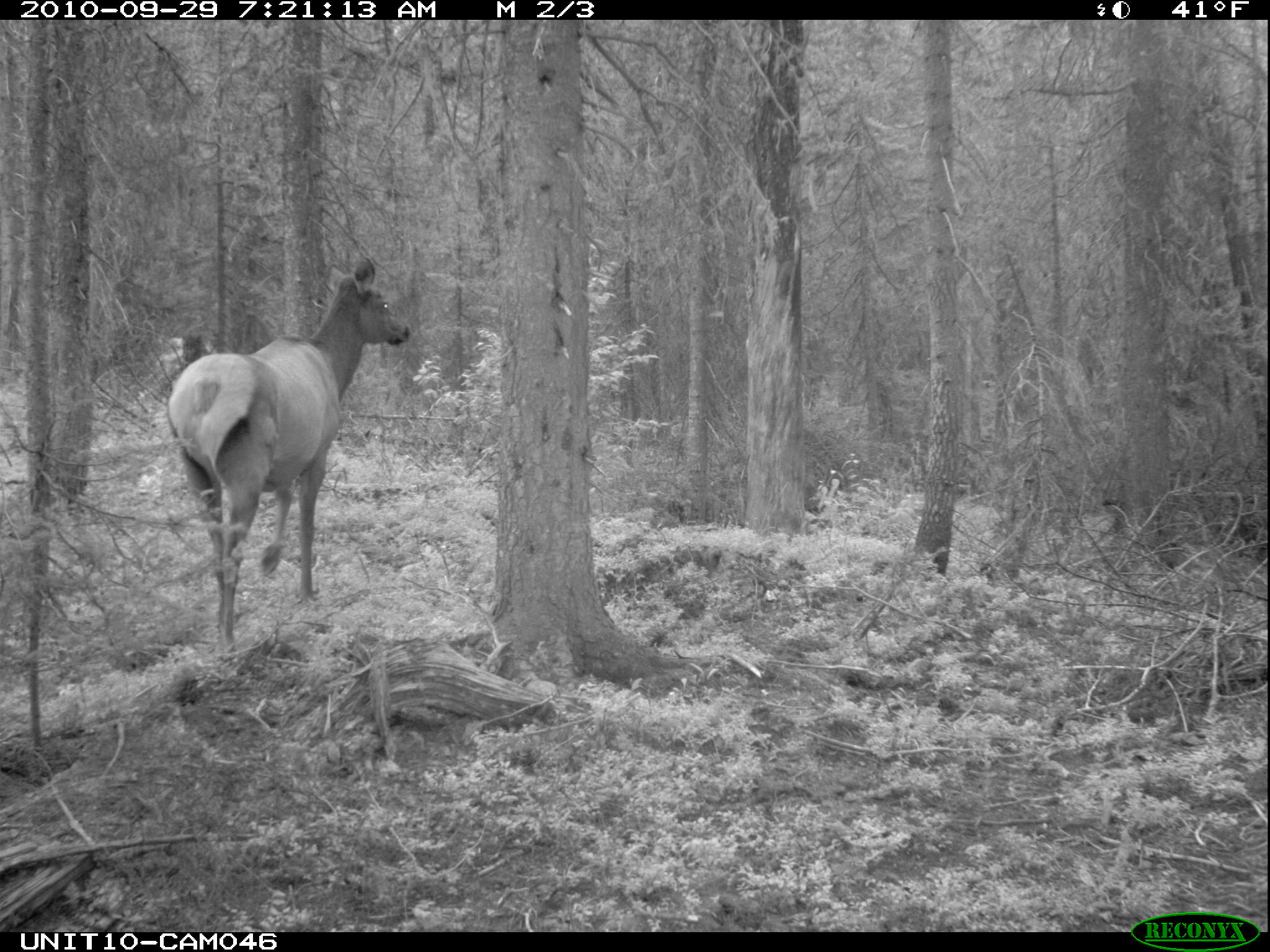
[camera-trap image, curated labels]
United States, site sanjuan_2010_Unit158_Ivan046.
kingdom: Animalia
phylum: Chordata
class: Mammalia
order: Artiodactyla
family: Cervidae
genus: Cervus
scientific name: Cervus elaphus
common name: red deer